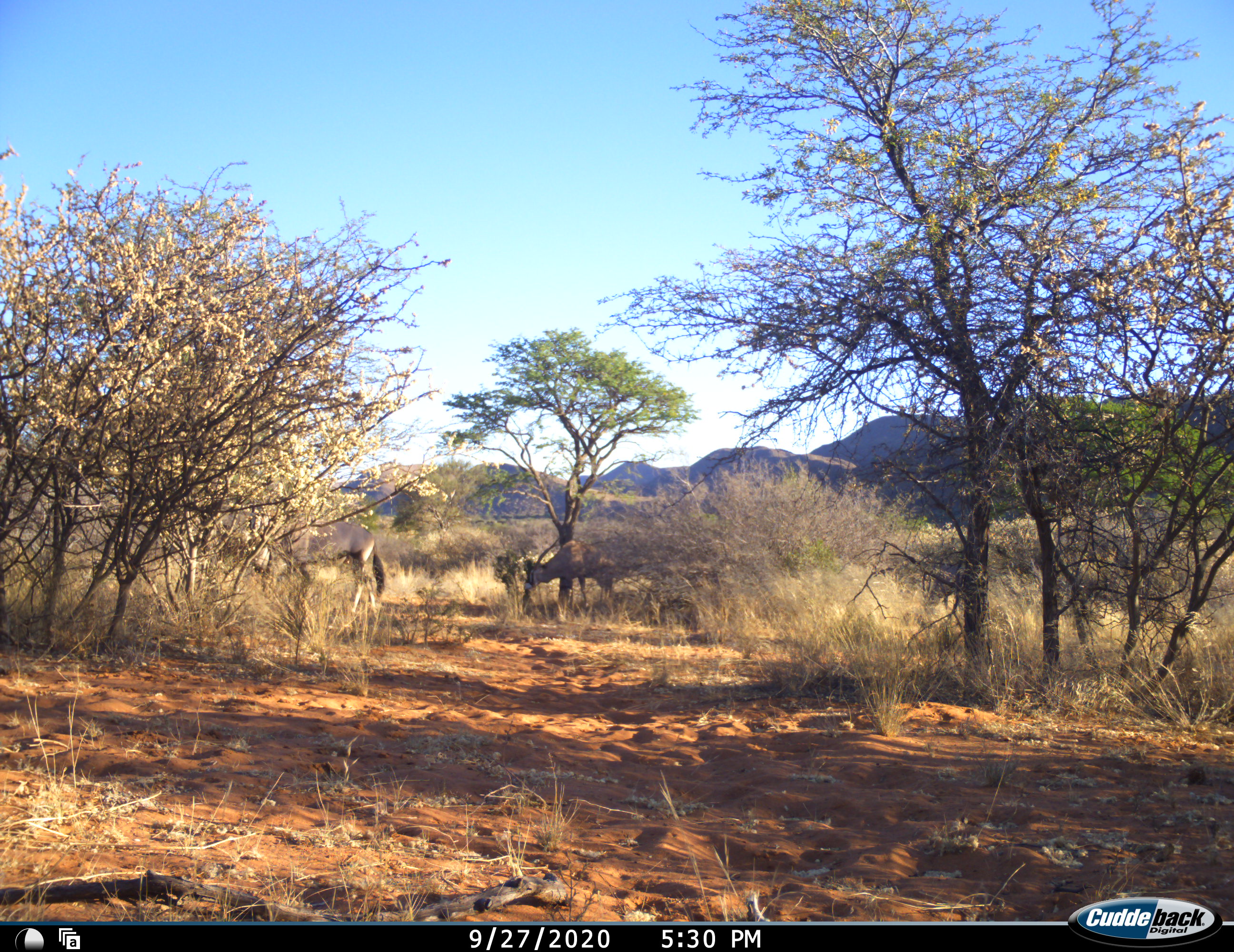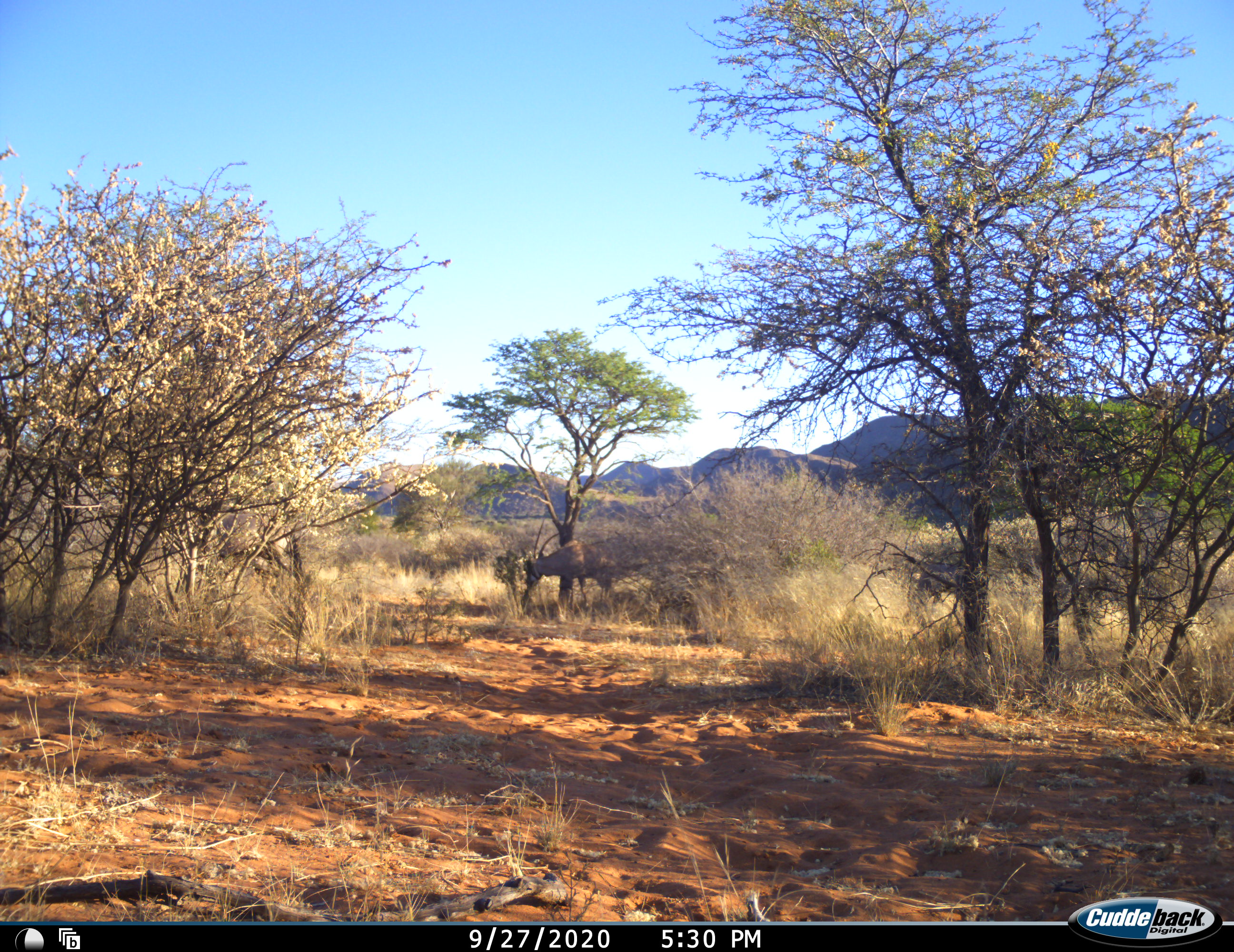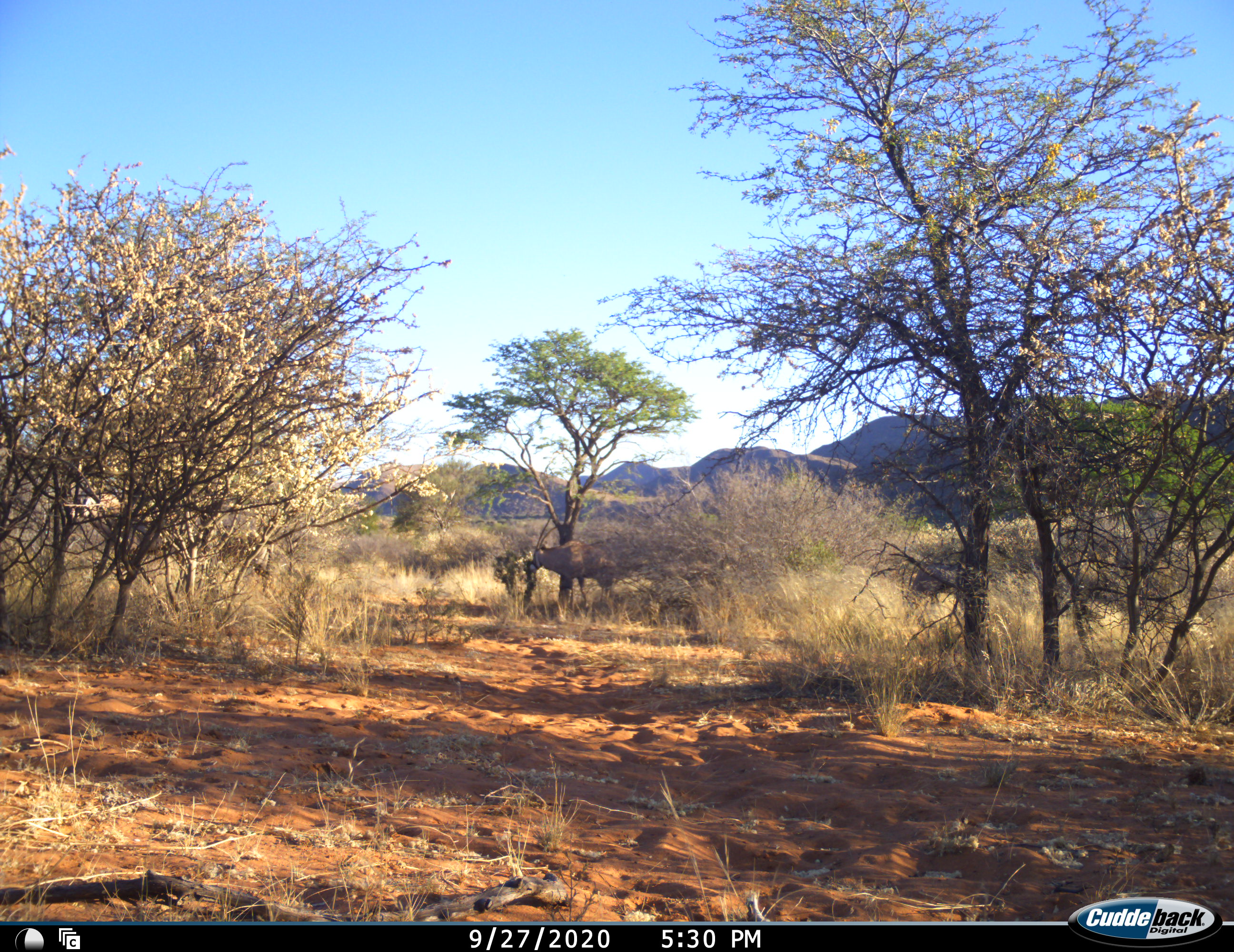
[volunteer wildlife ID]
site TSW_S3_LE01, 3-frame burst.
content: unidentified animal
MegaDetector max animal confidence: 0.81